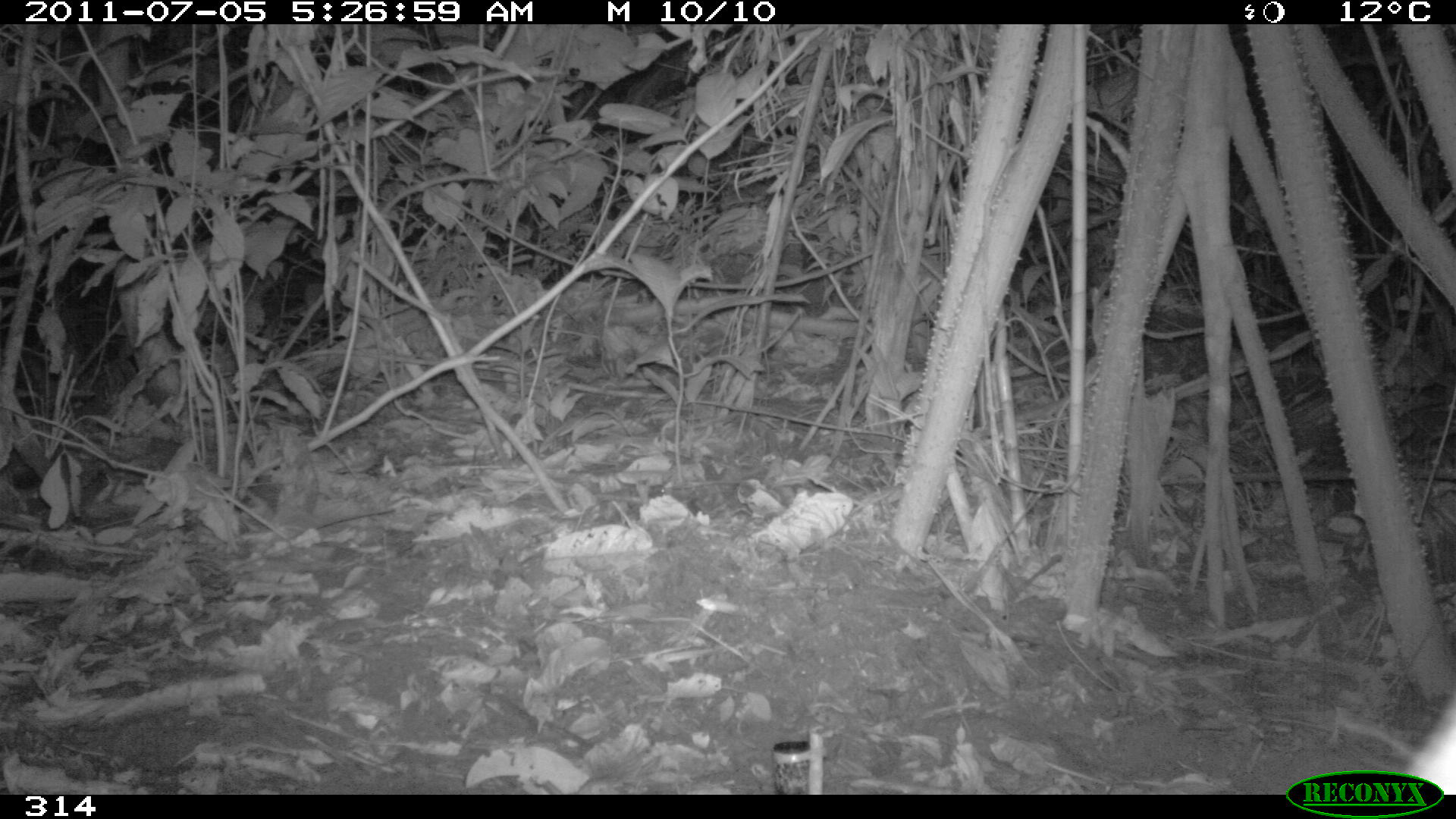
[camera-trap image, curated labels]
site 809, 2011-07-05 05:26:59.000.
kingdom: Animalia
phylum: Chordata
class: Mammalia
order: Carnivora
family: Felidae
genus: Leopardus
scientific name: Leopardus pardalis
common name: ocelot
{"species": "Leopardus pardalis (ocelot)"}